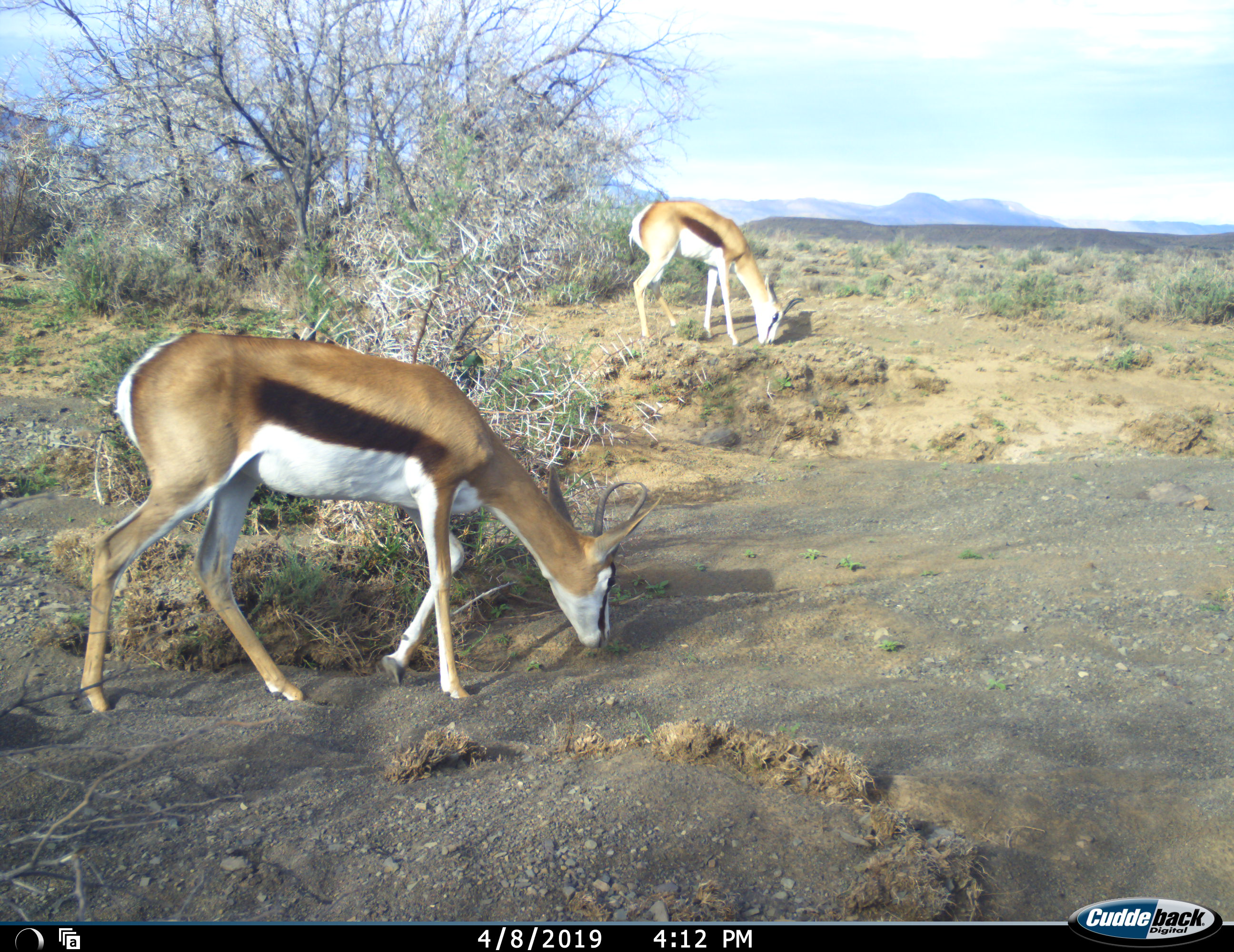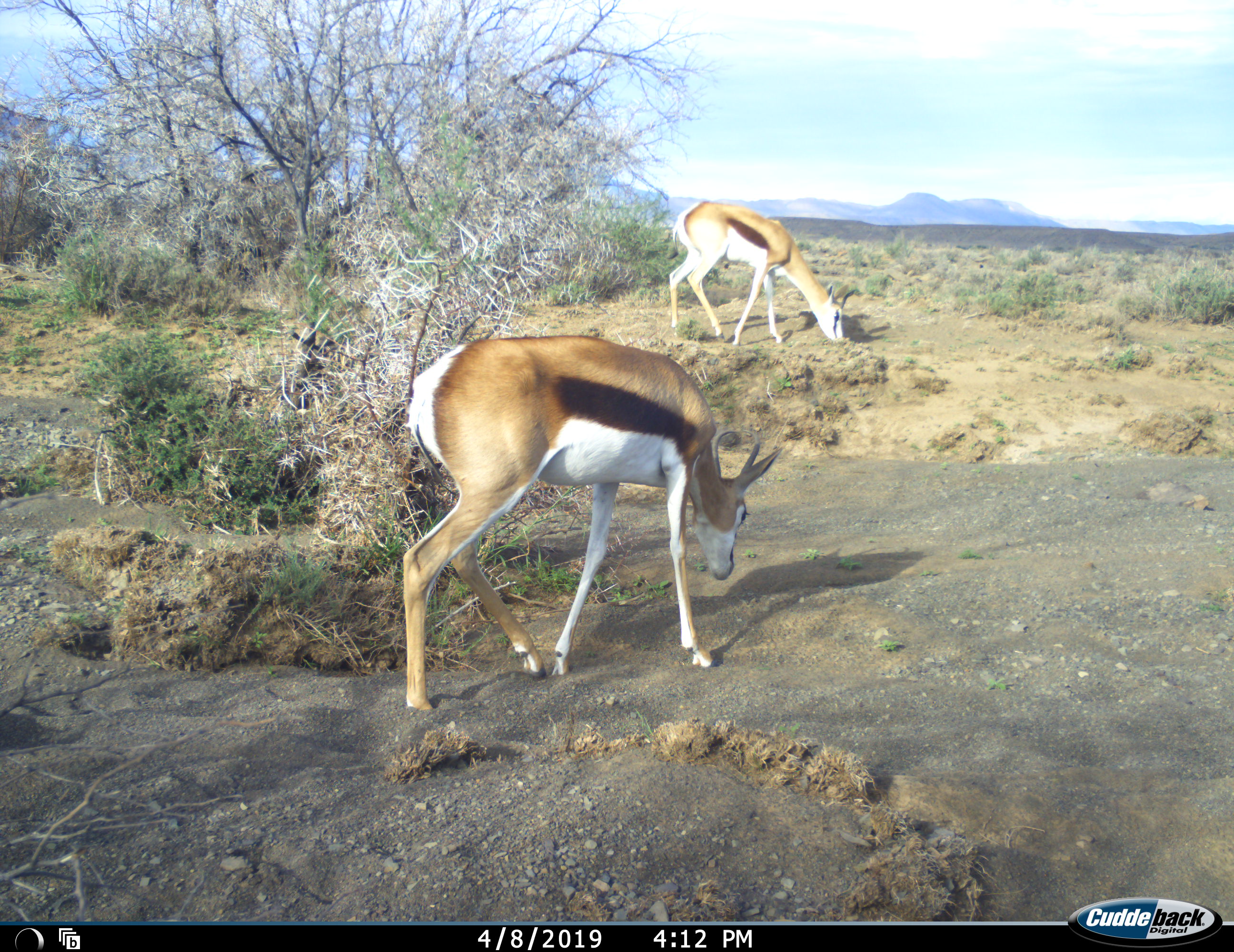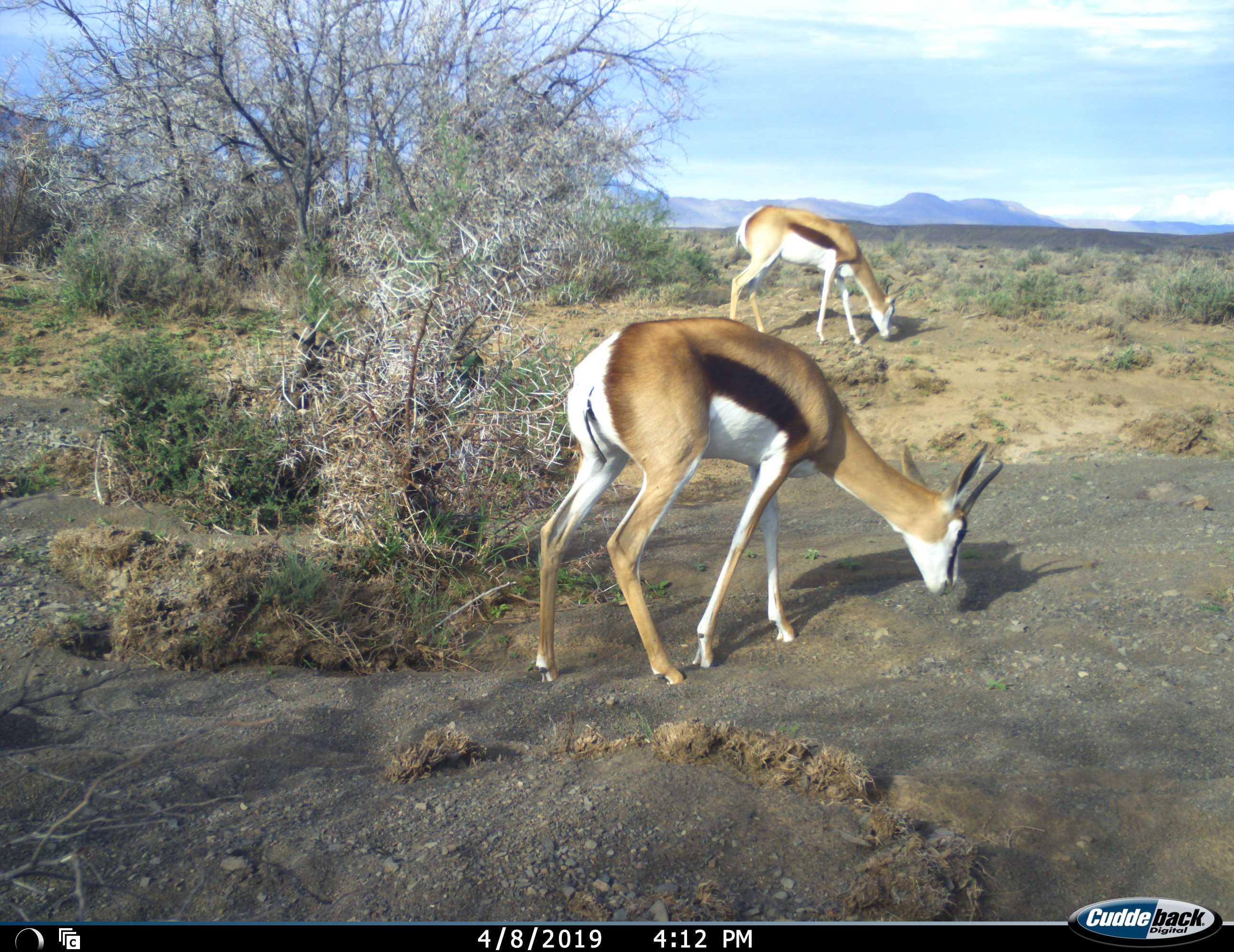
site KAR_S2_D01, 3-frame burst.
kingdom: Animalia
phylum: Chordata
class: Mammalia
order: Artiodactyla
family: Bovidae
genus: Antidorcas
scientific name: Antidorcas marsupialis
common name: springbok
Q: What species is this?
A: Springbok (Antidorcas marsupialis).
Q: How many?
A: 2.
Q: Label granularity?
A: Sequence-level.